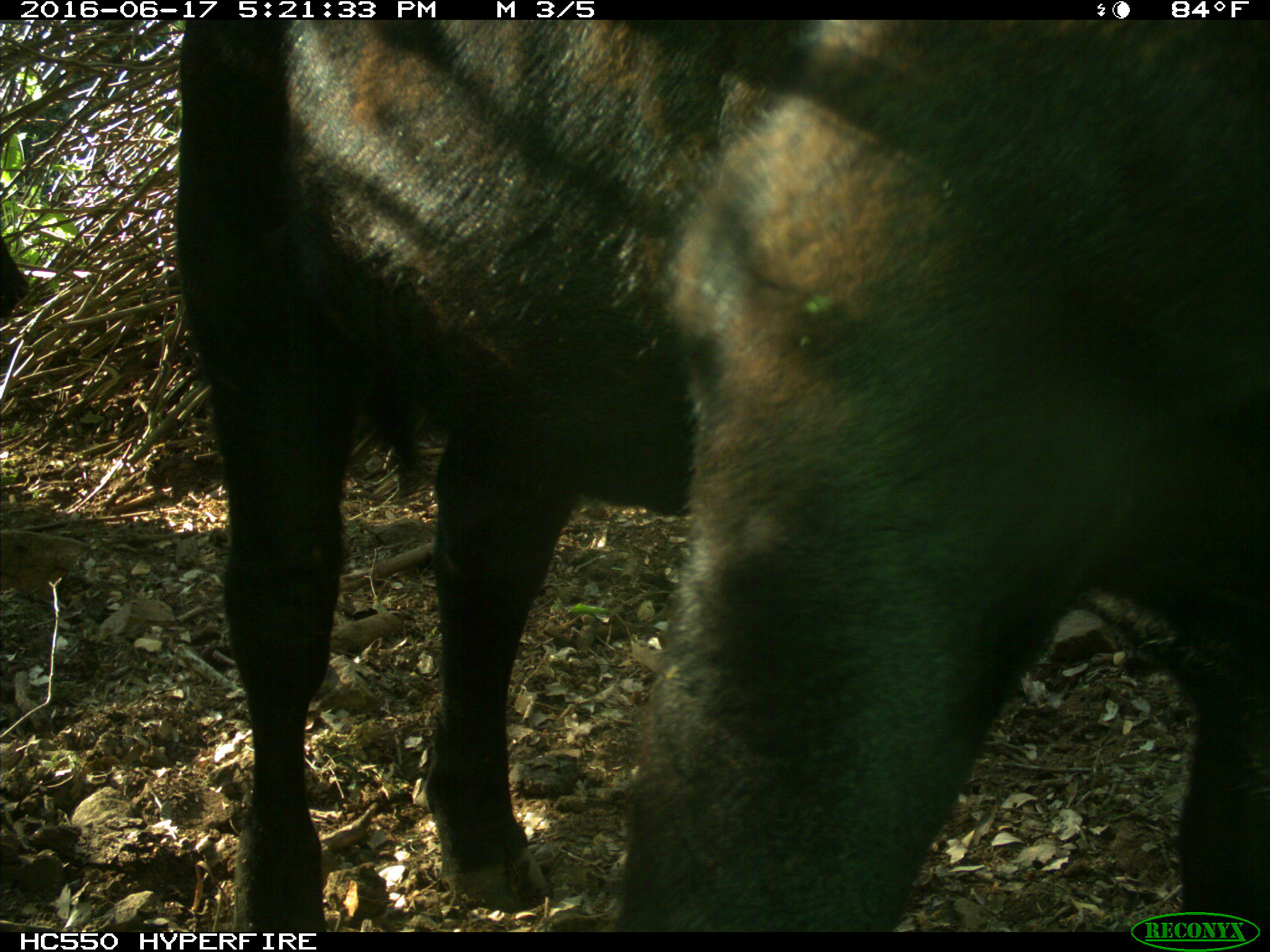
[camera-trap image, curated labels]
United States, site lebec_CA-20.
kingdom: Animalia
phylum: Chordata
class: Mammalia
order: Artiodactyla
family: Bovidae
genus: Bos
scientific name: Bos taurus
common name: domestic cow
Bos taurus (domestic cow).